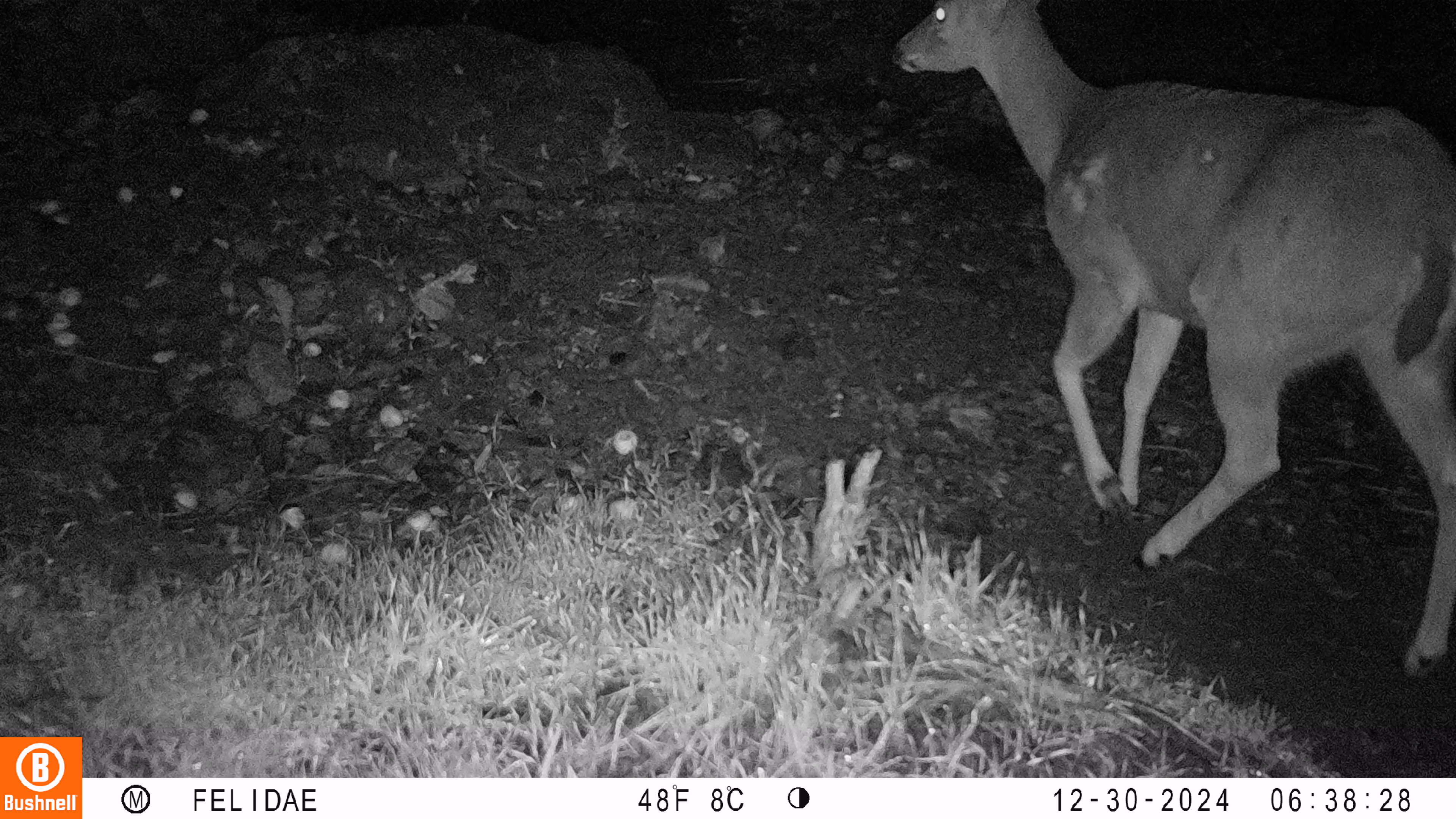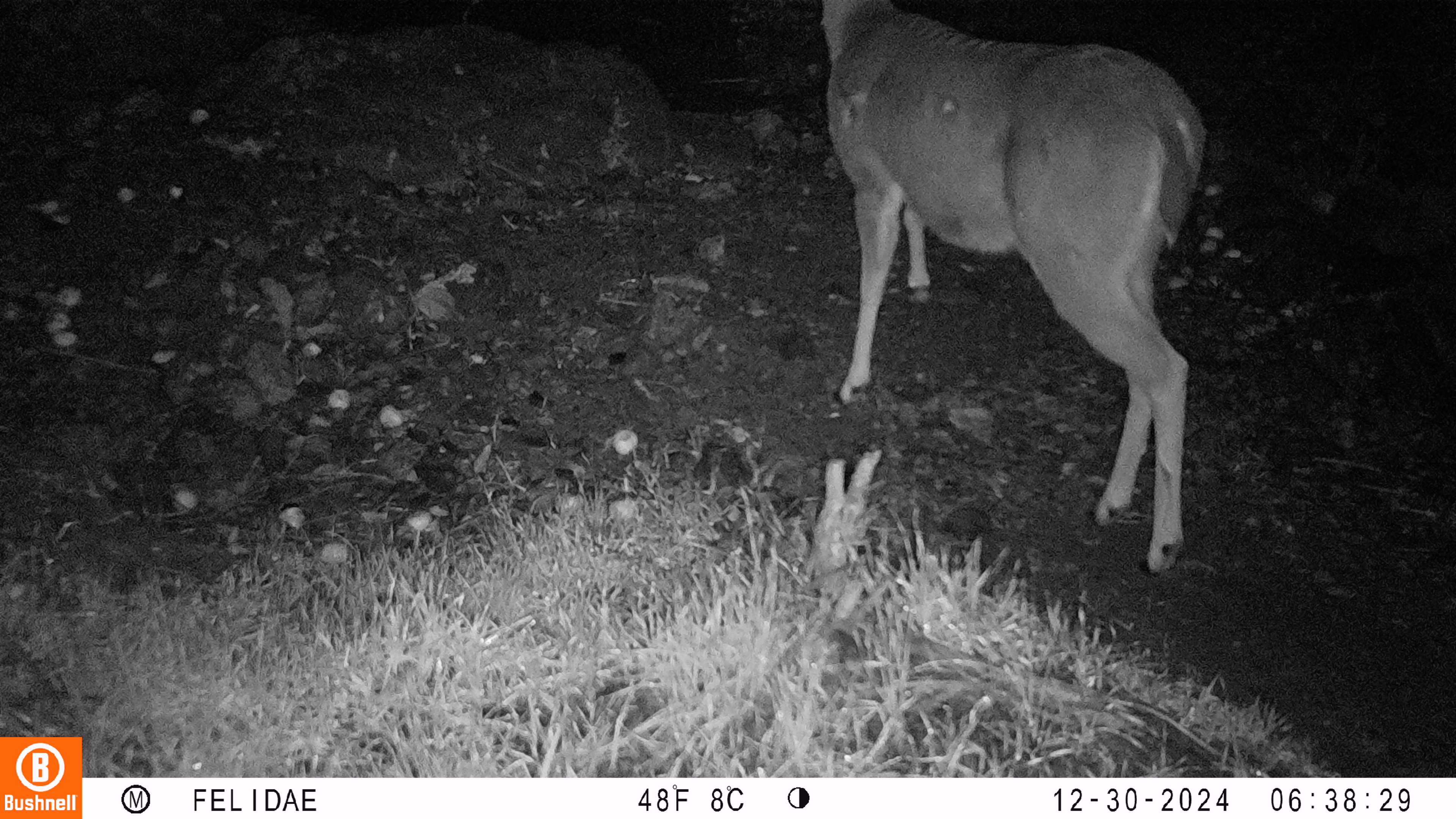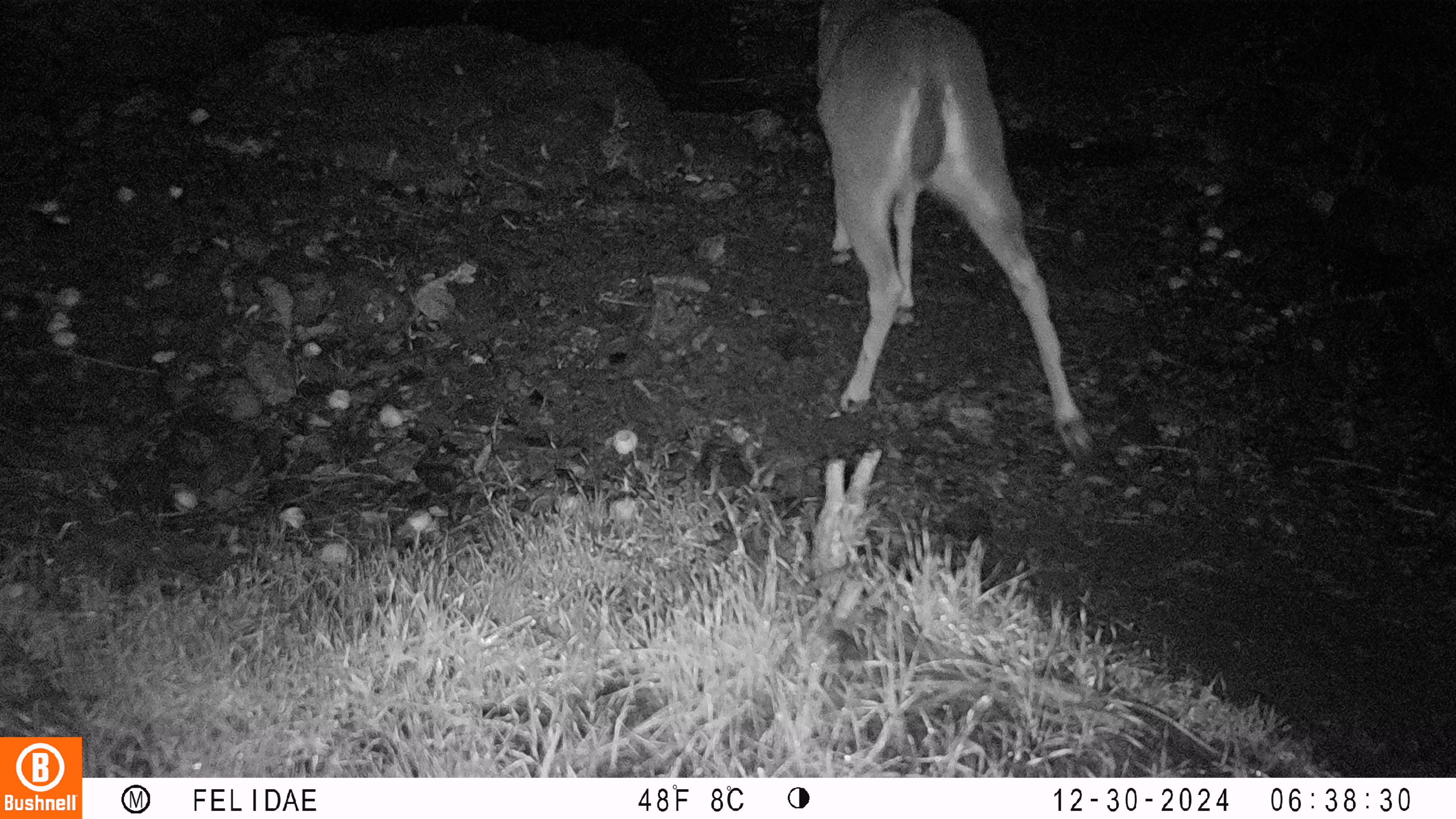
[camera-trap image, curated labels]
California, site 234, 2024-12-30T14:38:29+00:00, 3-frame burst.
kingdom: Animalia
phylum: Chordata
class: Mammalia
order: Artiodactyla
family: Cervidae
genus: Odocoileus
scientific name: Odocoileus hemionus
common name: mule deer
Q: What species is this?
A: Mule deer (Odocoileus hemionus).